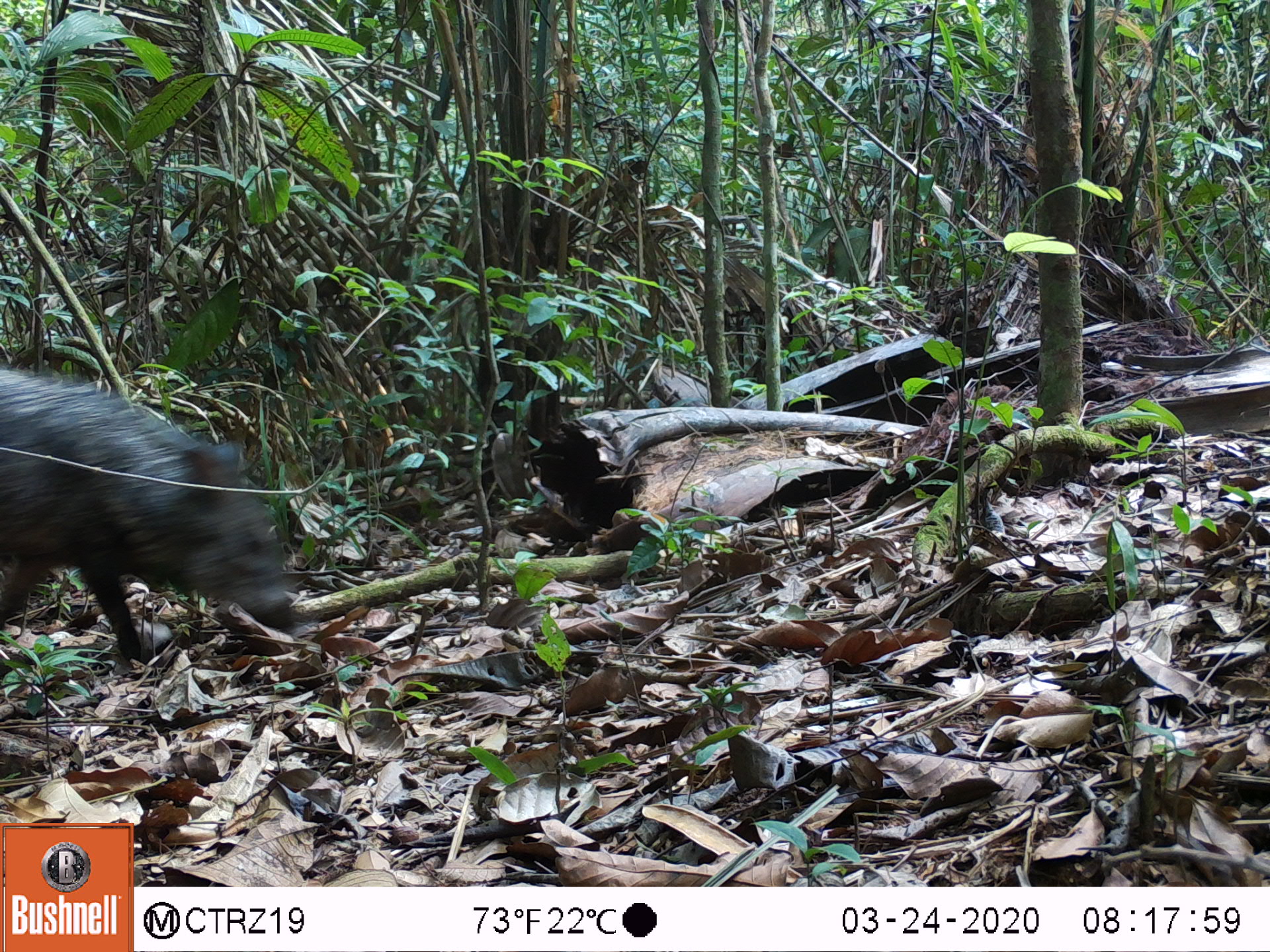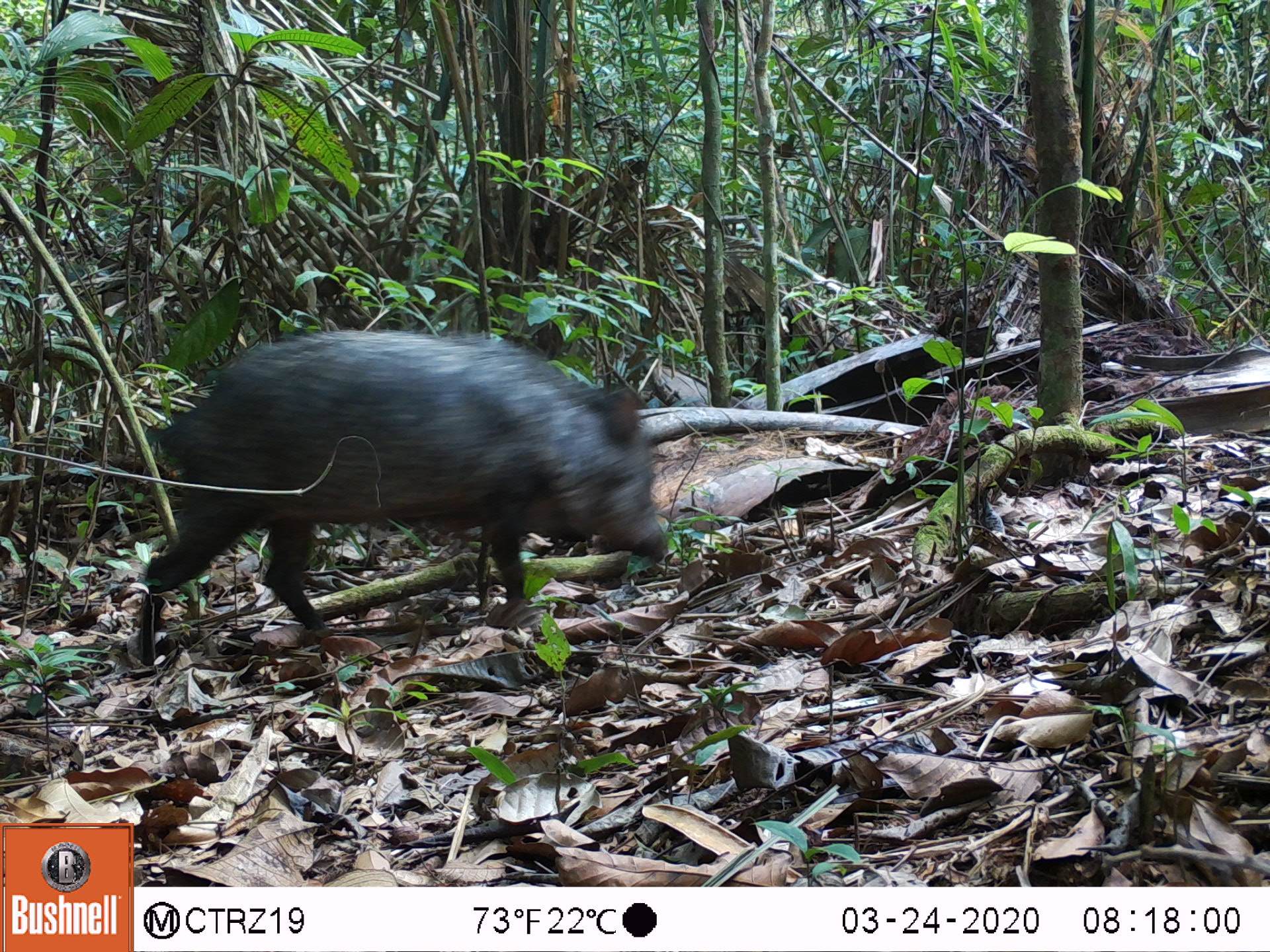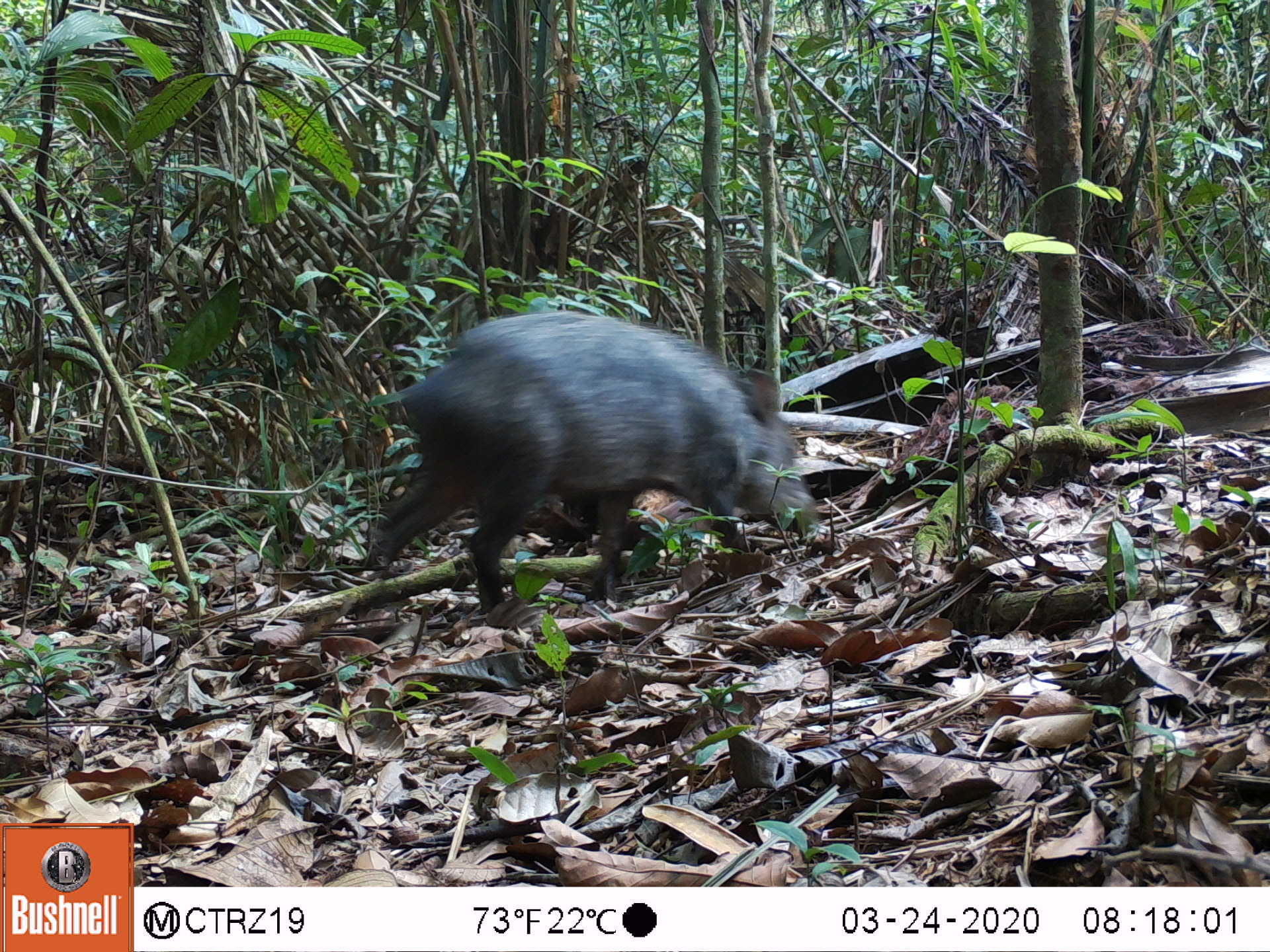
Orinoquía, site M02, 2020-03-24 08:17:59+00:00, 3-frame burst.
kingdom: Animalia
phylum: Chordata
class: Mammalia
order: Artiodactyla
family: Tayassuidae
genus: Pecari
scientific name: Pecari tajacu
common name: collared peccary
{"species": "collared peccary (Pecari tajacu)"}